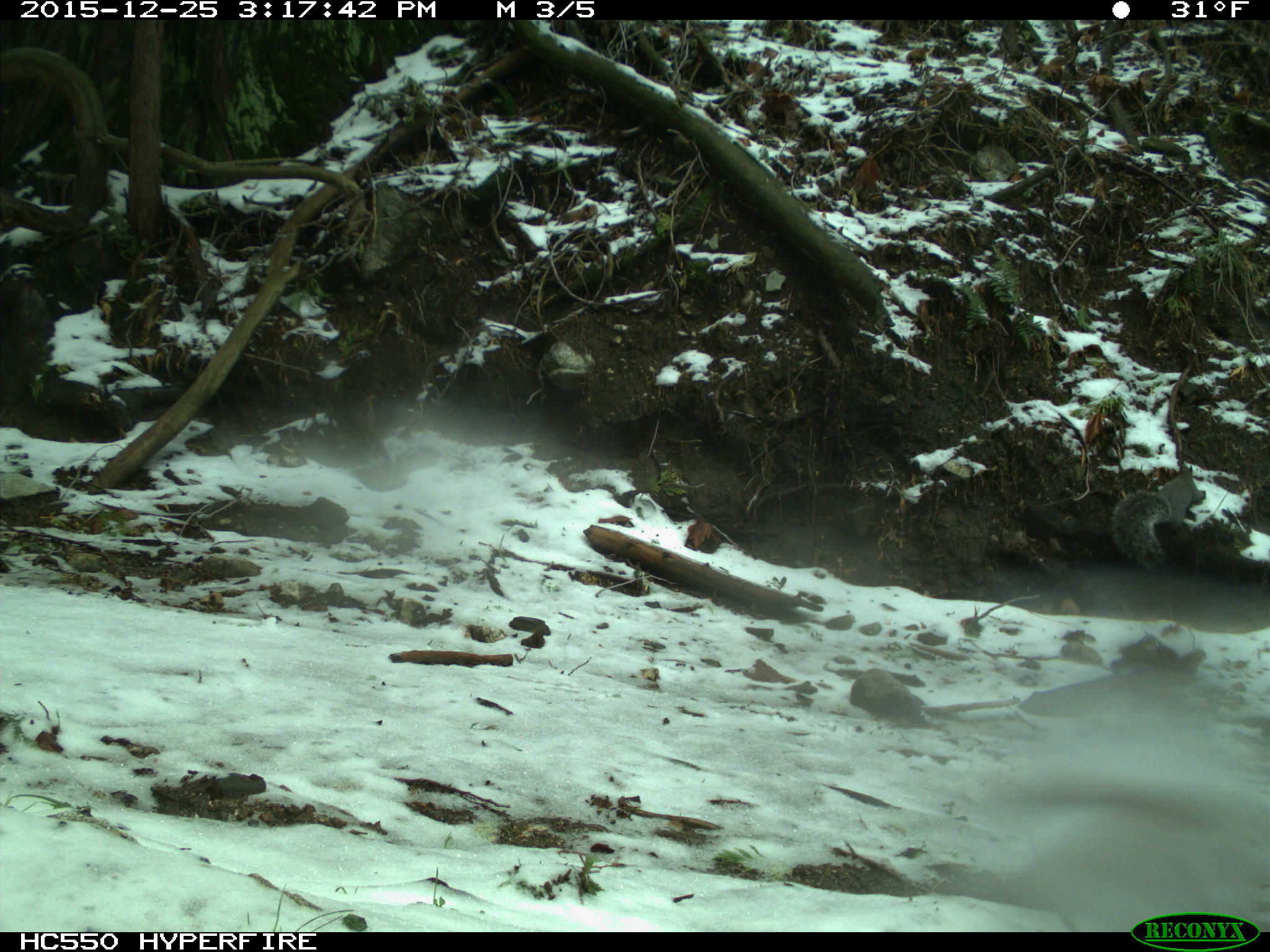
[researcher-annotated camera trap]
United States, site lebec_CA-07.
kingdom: Animalia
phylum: Chordata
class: Mammalia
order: Rodentia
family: Sciuridae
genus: Sciurus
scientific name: Sciurus carolinensis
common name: eastern gray squirrel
Sciurus carolinensis (eastern gray squirrel).